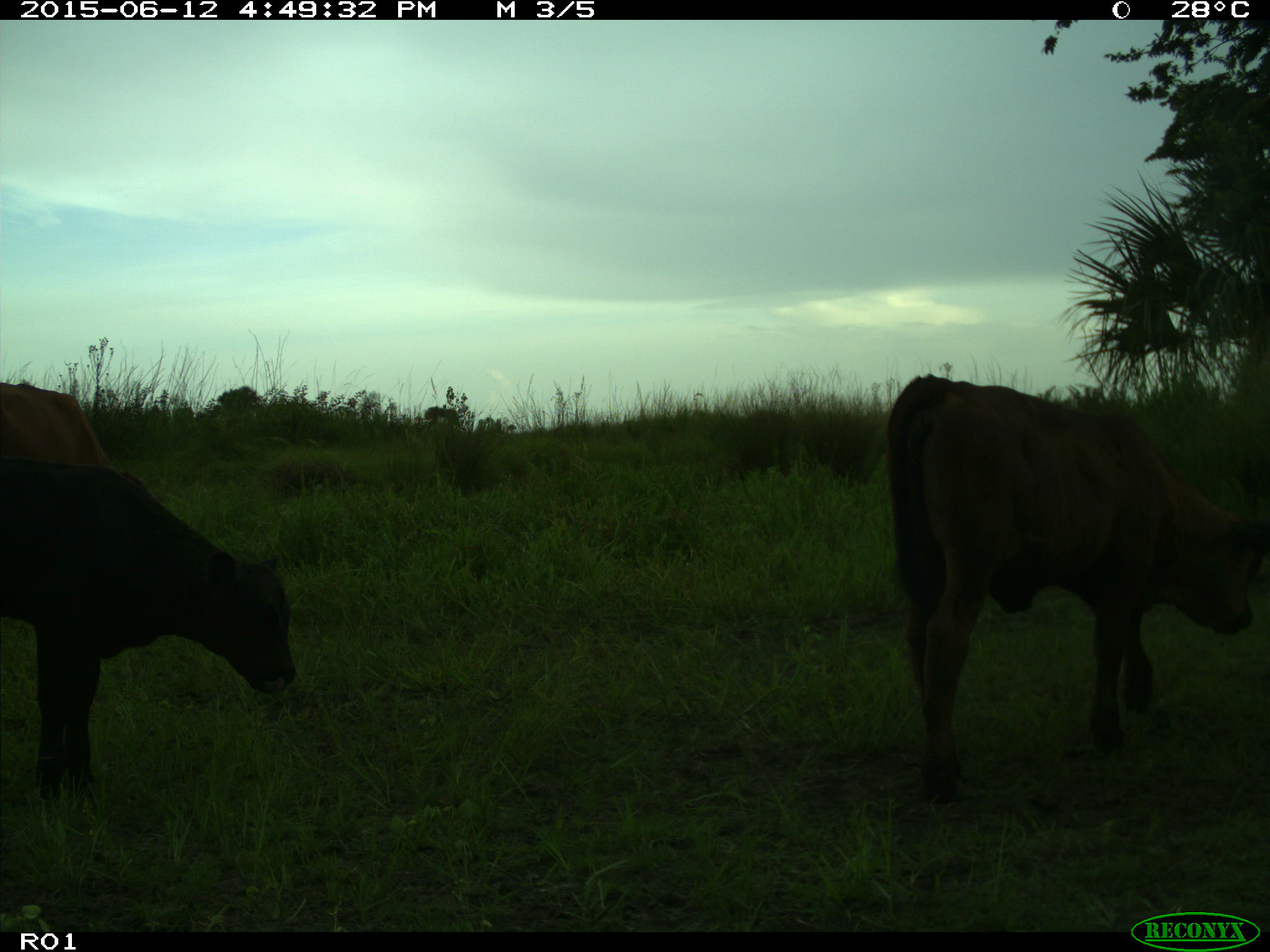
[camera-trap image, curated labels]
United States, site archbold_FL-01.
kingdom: Animalia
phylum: Chordata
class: Mammalia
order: Artiodactyla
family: Bovidae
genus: Bos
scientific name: Bos taurus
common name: domestic cow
Bos taurus (domestic cow).